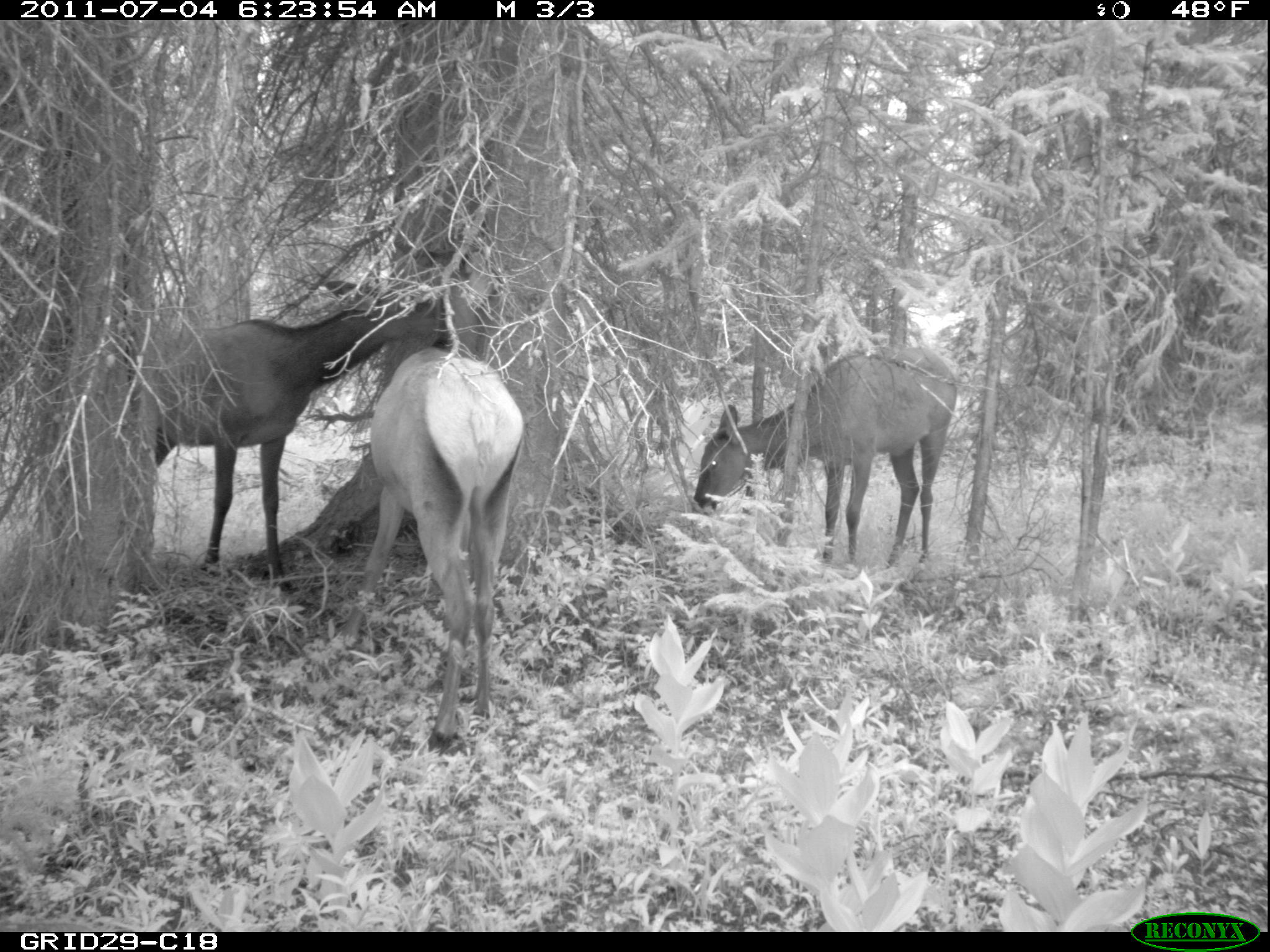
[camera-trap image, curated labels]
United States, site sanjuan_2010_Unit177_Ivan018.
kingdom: Animalia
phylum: Chordata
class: Mammalia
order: Artiodactyla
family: Cervidae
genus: Cervus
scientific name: Cervus elaphus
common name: red deer